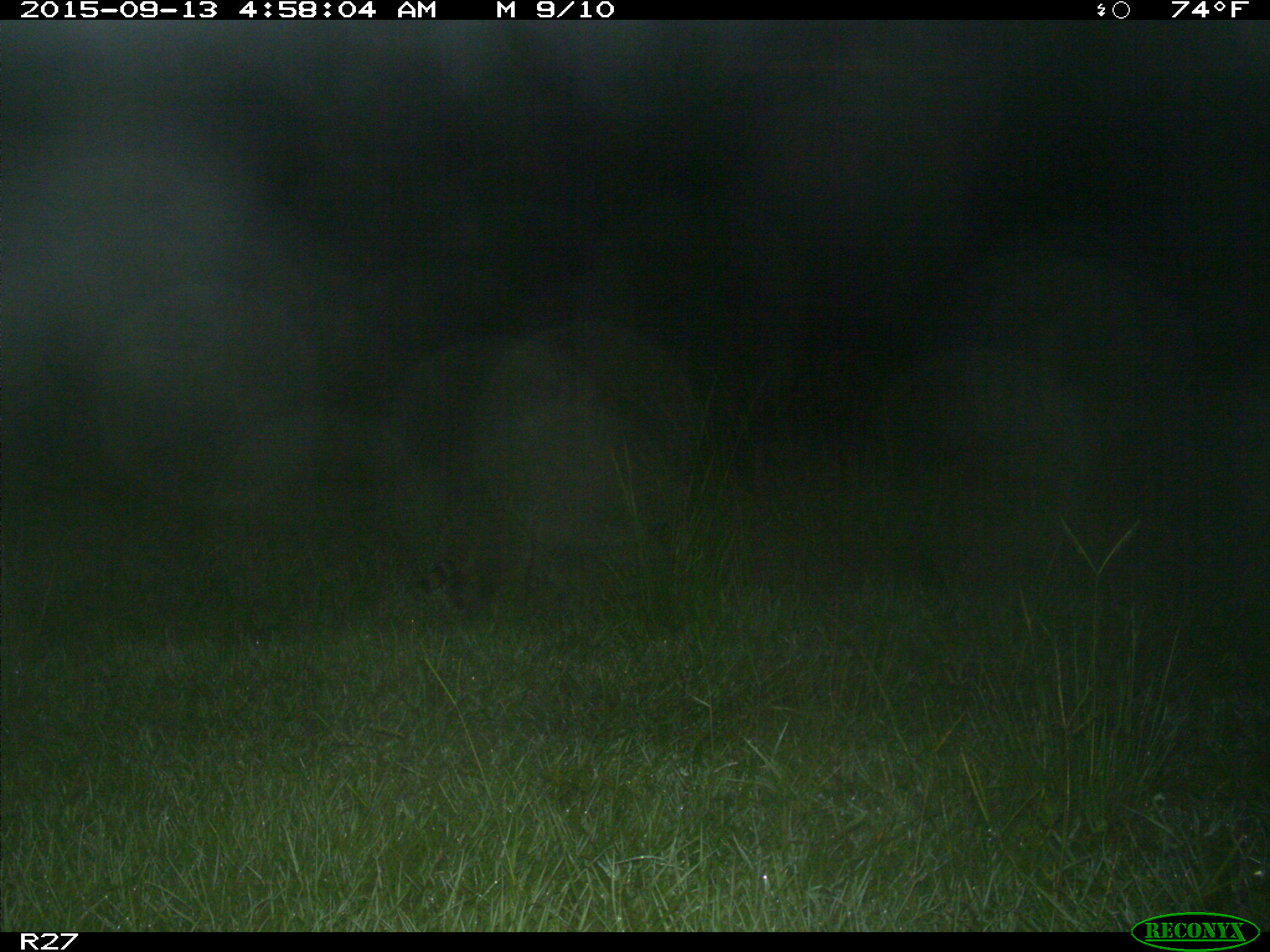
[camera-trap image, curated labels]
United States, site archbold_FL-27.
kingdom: Animalia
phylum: Chordata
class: Mammalia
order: Carnivora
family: Procyonidae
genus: Procyon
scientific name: Procyon lotor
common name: common raccoon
Procyon lotor (common raccoon).